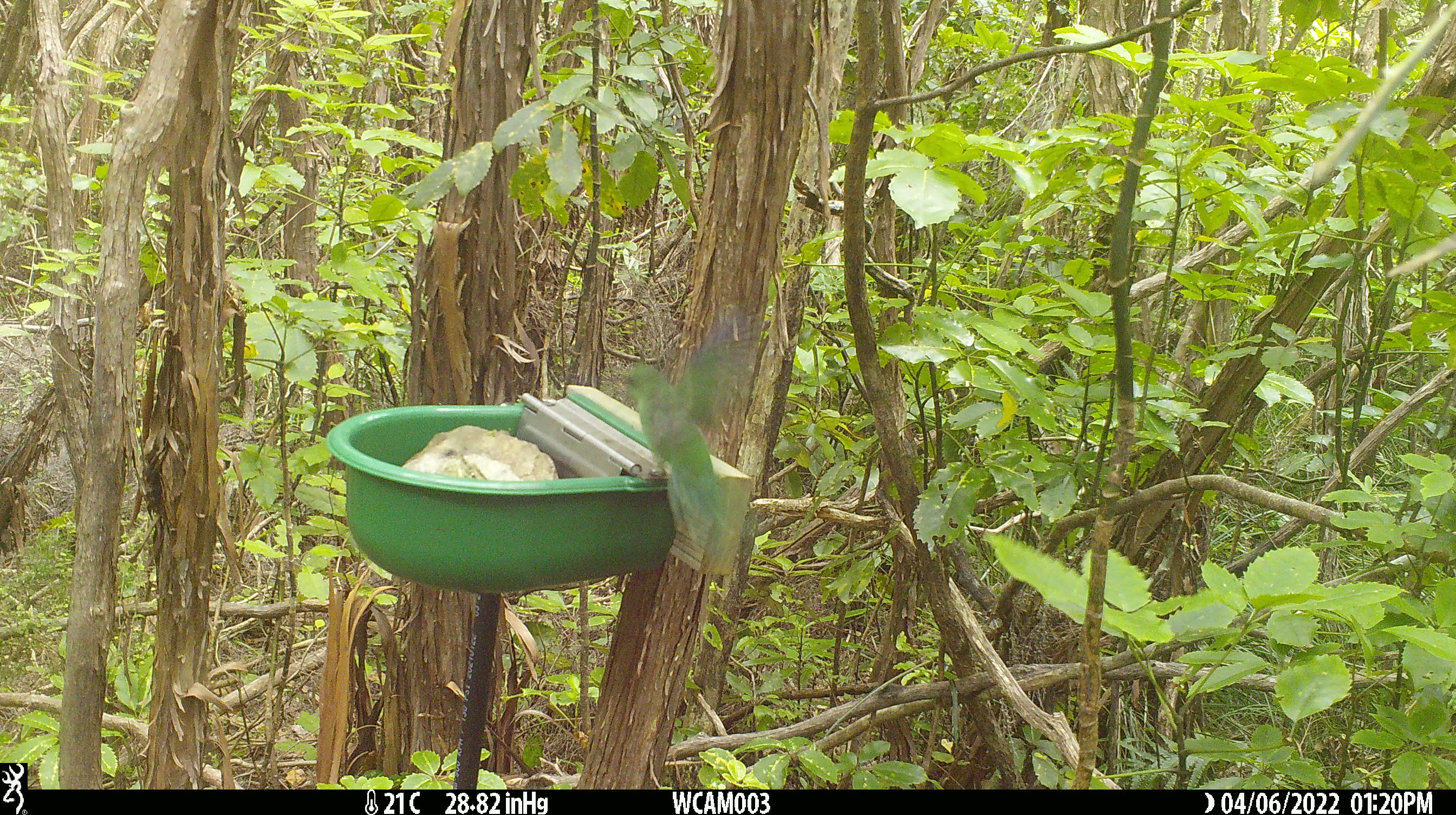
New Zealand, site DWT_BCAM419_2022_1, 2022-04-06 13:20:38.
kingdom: Animalia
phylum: Chordata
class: Aves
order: Psittaciformes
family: Psittaculidae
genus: Cyanoramphus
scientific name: Cyanoramphus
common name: parakeet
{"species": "parakeet (Cyanoramphus)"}